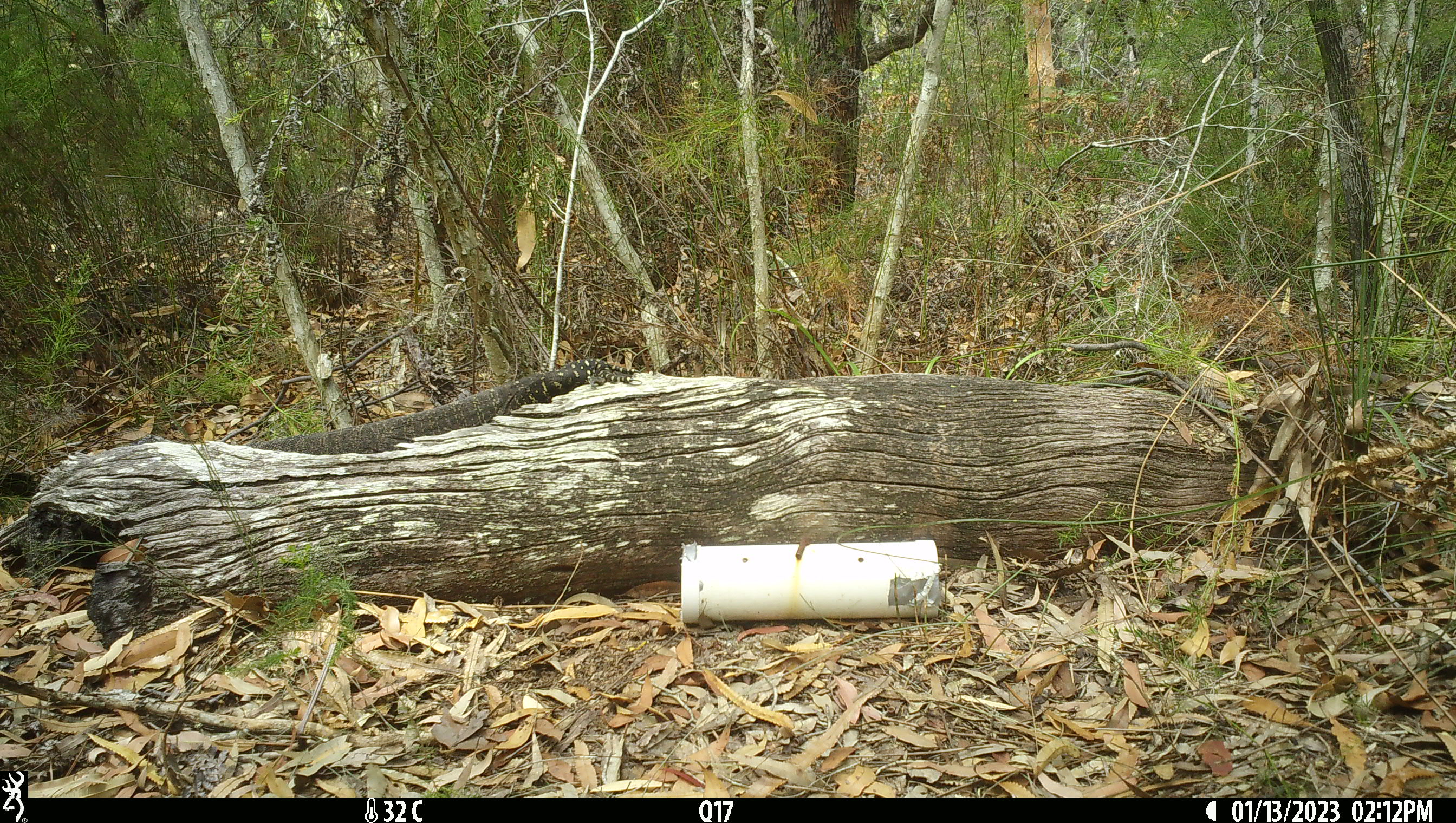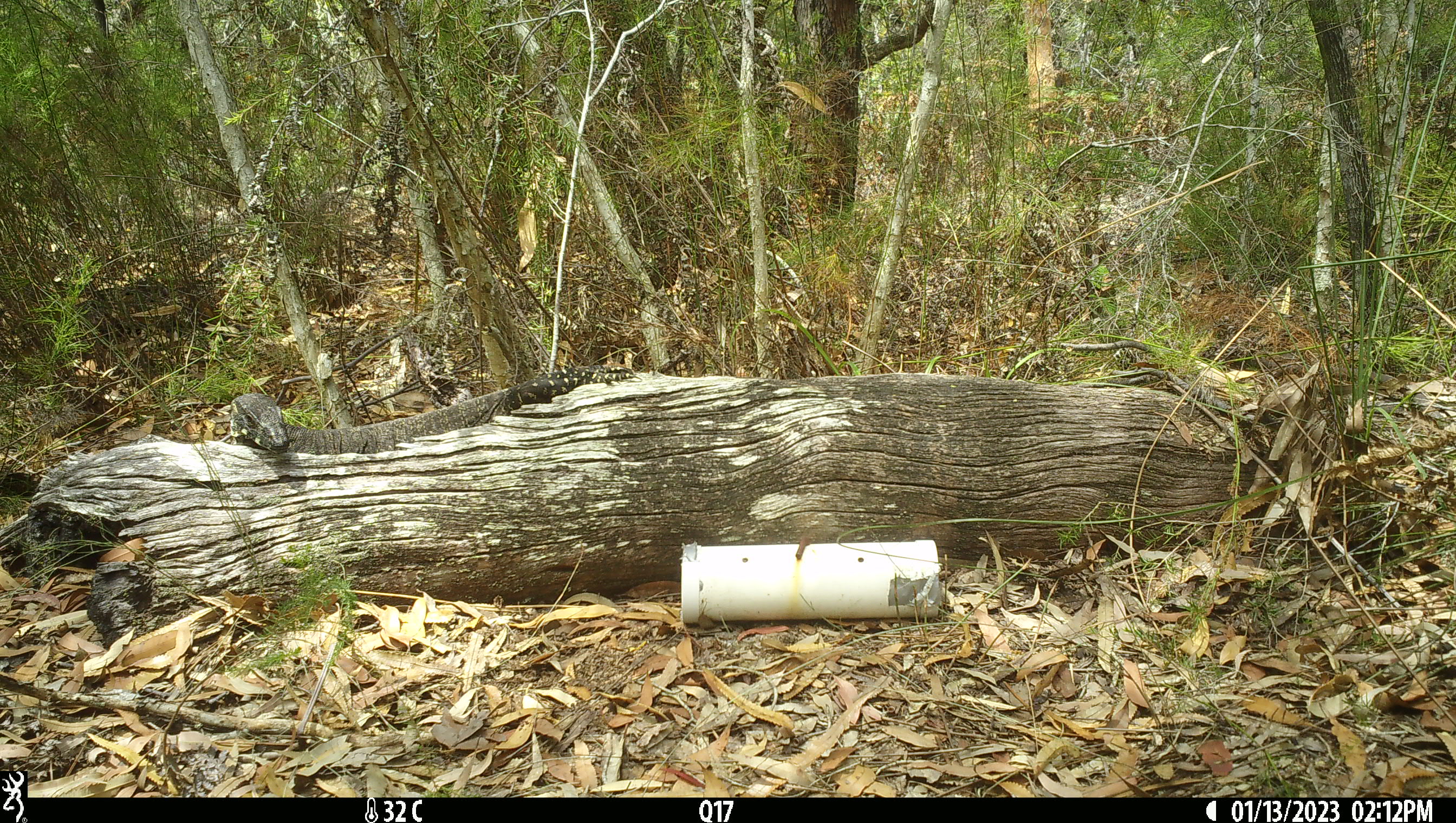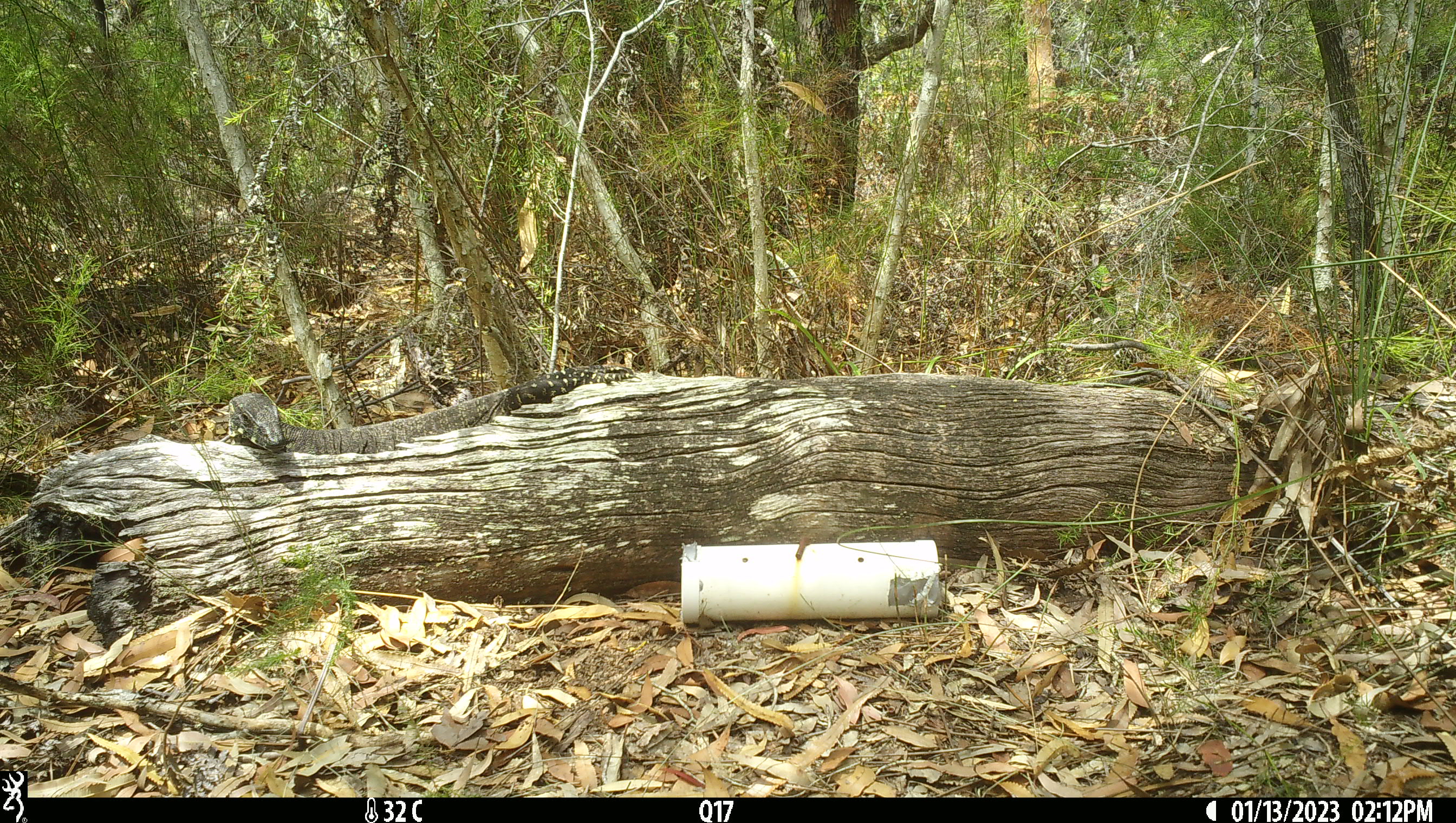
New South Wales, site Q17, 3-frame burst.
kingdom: Animalia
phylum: Chordata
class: Reptilia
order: Squamata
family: Varanidae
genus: Varanus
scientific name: Varanus varius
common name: lace monitor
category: goanna